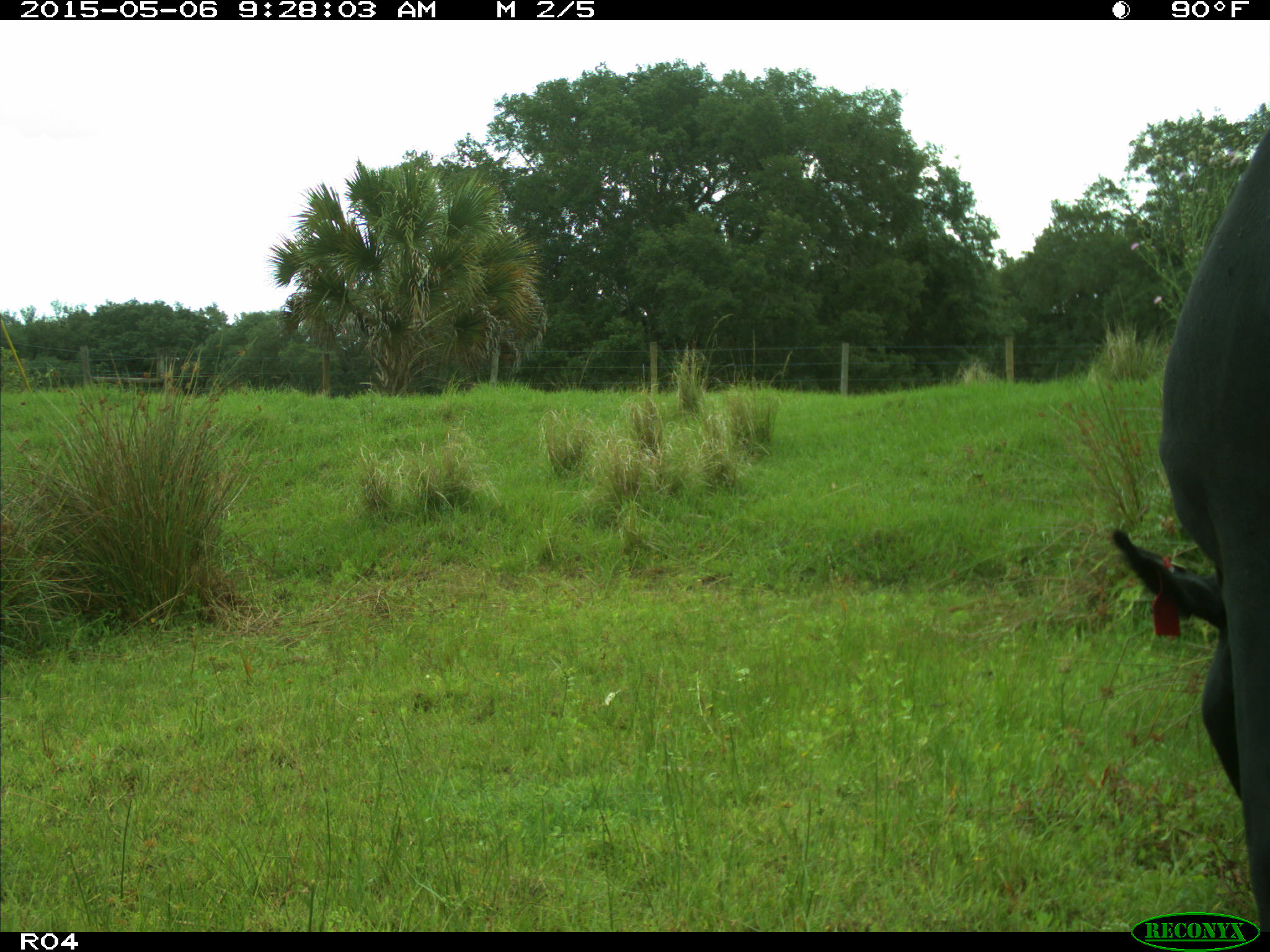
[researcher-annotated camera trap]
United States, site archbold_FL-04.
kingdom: Animalia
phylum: Chordata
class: Mammalia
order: Artiodactyla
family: Bovidae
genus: Bos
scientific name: Bos taurus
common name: domestic cow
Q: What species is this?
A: Bos taurus (domestic cow).